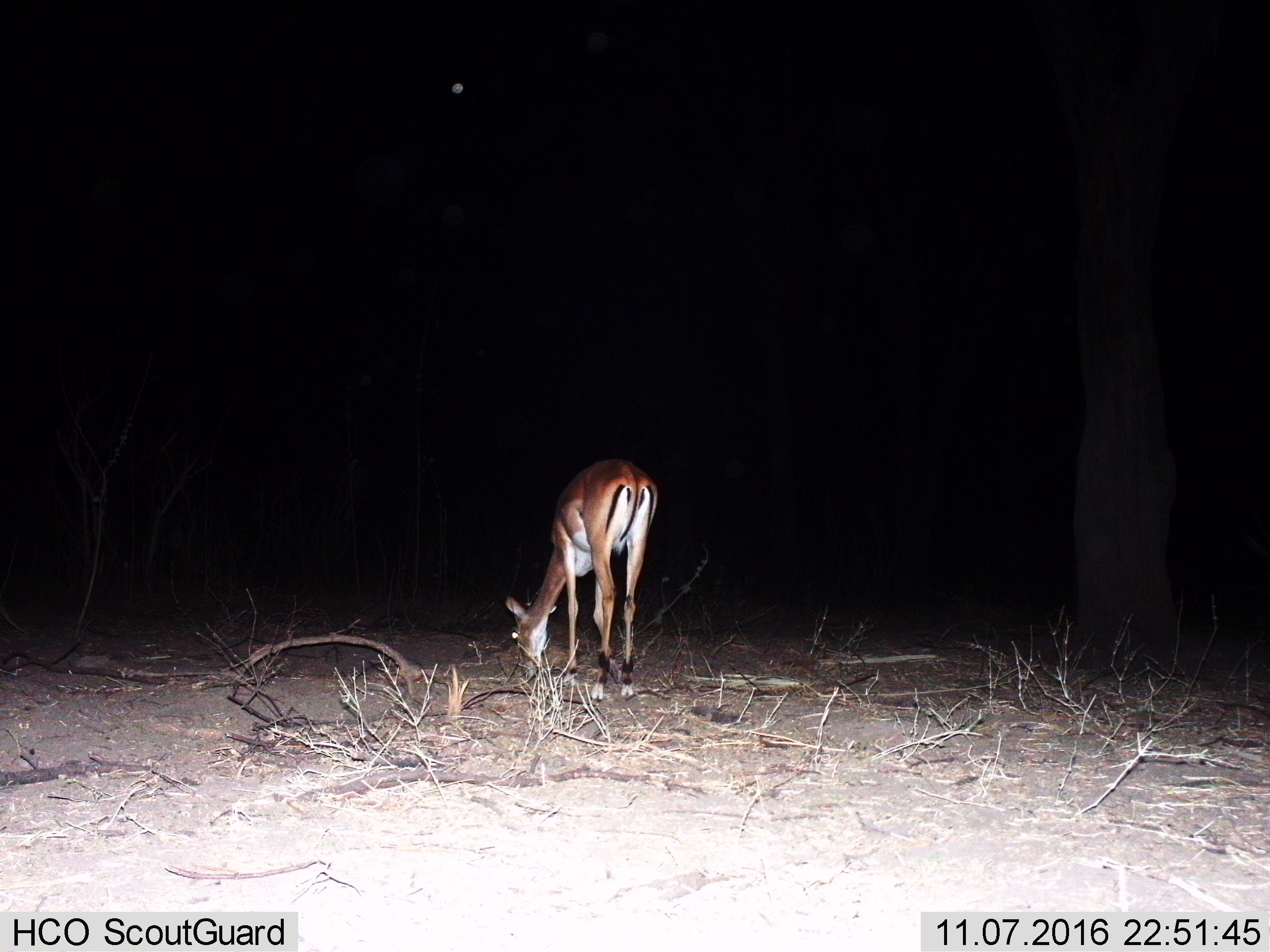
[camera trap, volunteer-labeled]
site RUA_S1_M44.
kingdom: Animalia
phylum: Chordata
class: Mammalia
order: Artiodactyla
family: Bovidae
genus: Aepyceros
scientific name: Aepyceros melampus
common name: impala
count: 1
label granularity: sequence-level